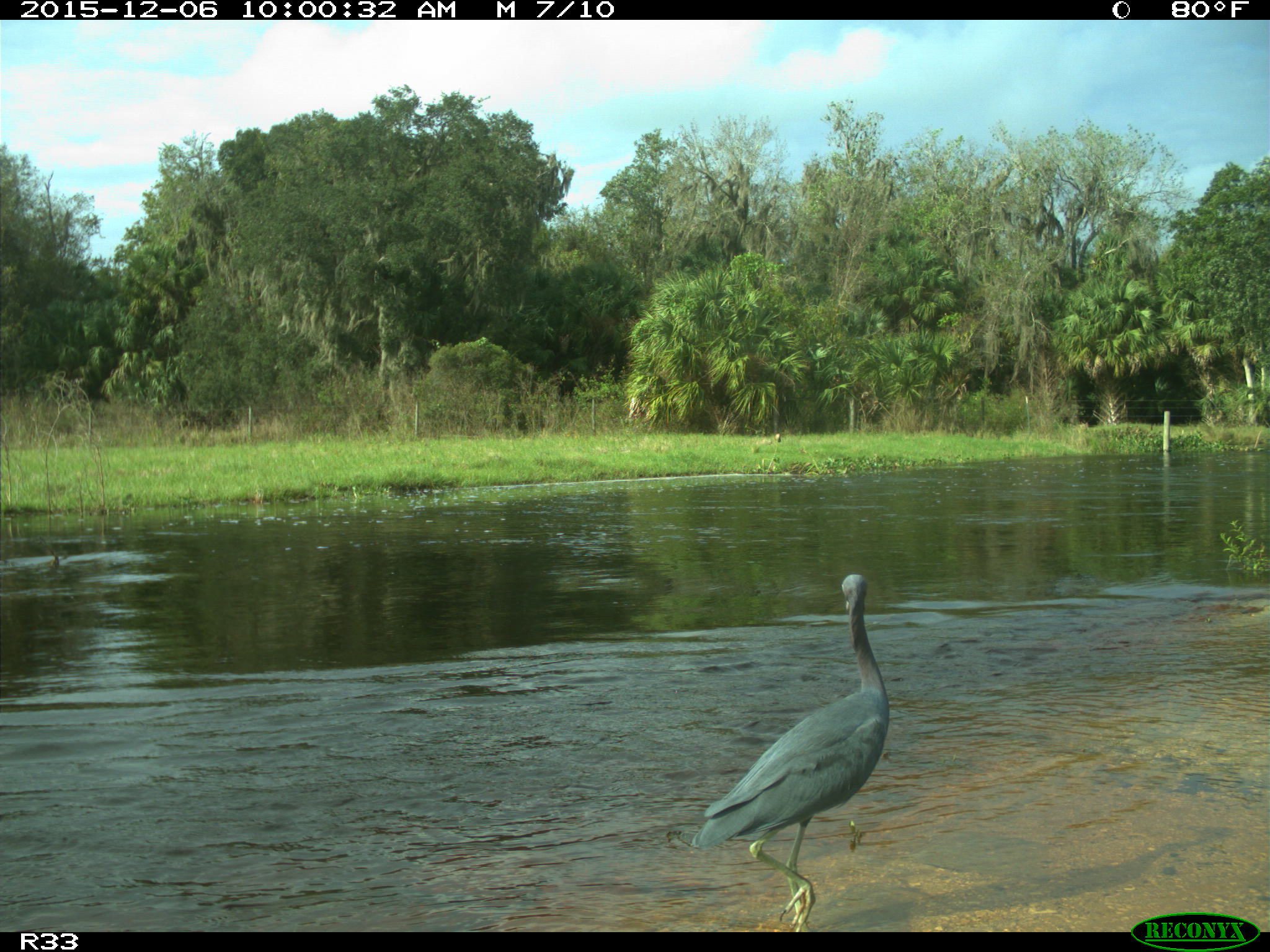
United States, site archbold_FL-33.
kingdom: Animalia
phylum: Chordata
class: Aves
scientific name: Aves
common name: birds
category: unidentified bird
Unidentified bird (birds) (Aves).